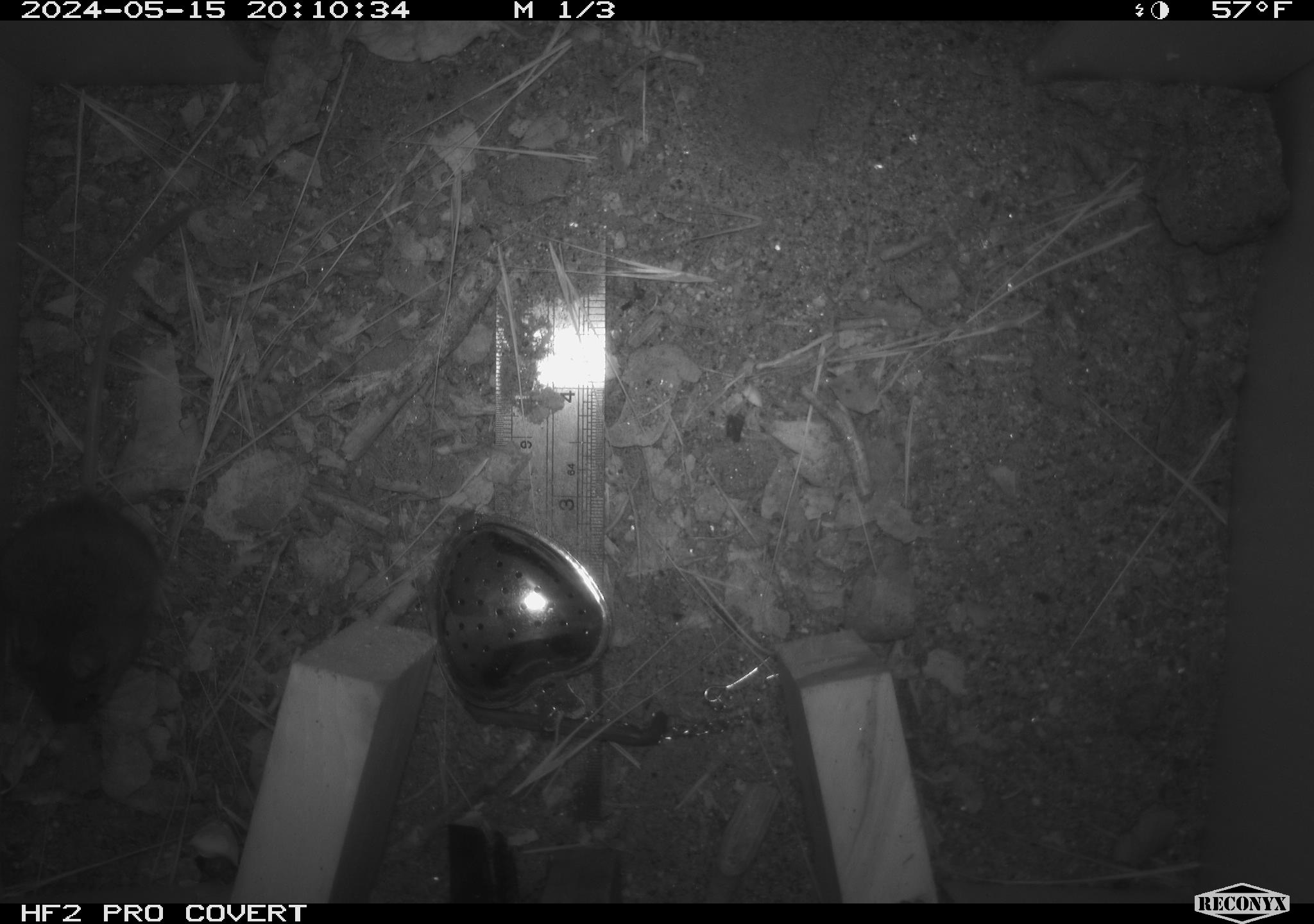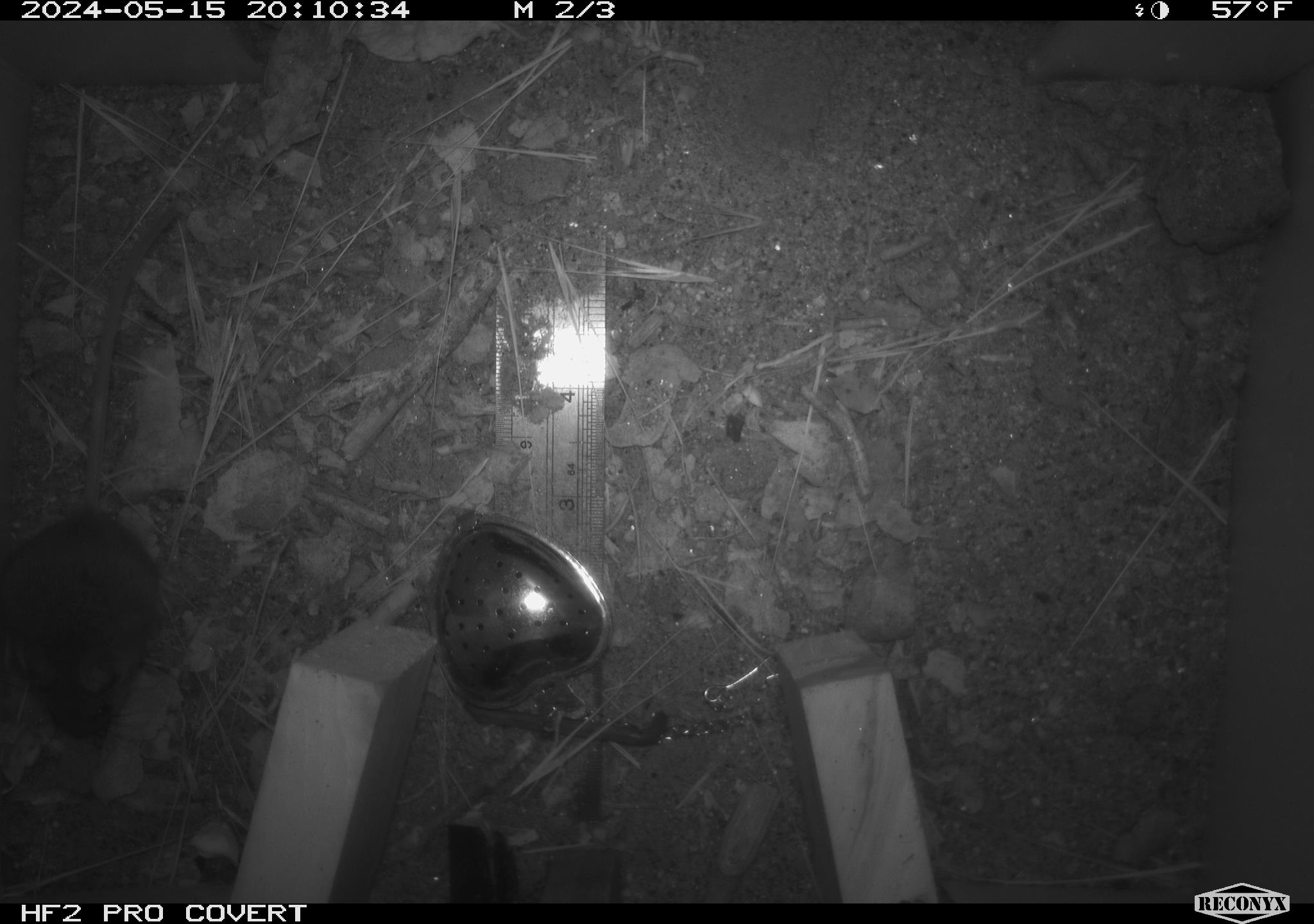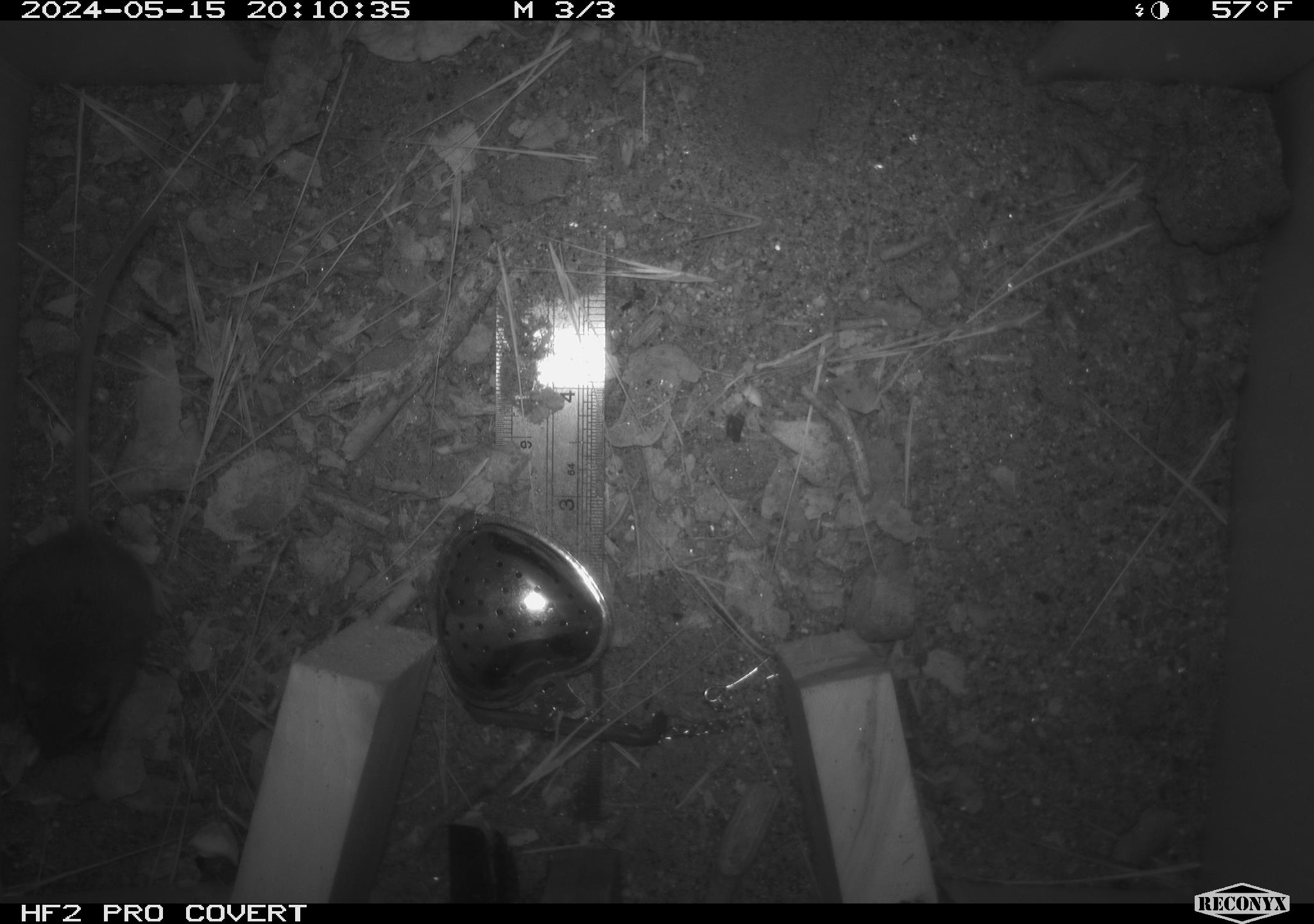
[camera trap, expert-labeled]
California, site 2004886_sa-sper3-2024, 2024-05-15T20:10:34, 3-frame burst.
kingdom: Animalia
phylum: Chordata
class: Mammalia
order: Rodentia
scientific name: Rodentia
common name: mouse species